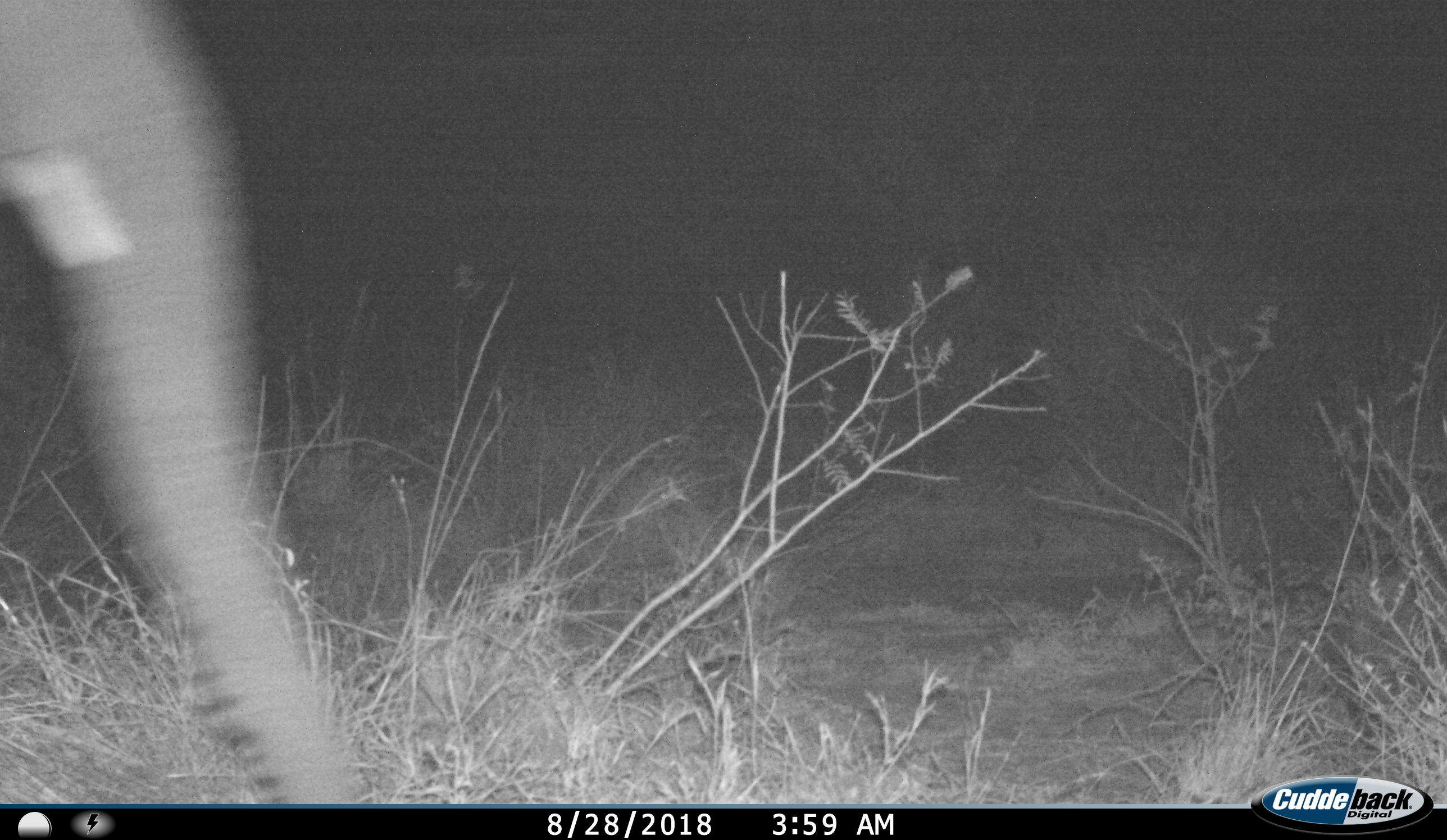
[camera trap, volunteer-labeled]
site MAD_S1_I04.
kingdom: Animalia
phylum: Chordata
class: Mammalia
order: Proboscidea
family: Elephantidae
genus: Loxodonta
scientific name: Loxodonta africana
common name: african bush elephant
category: elephant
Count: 1.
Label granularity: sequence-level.